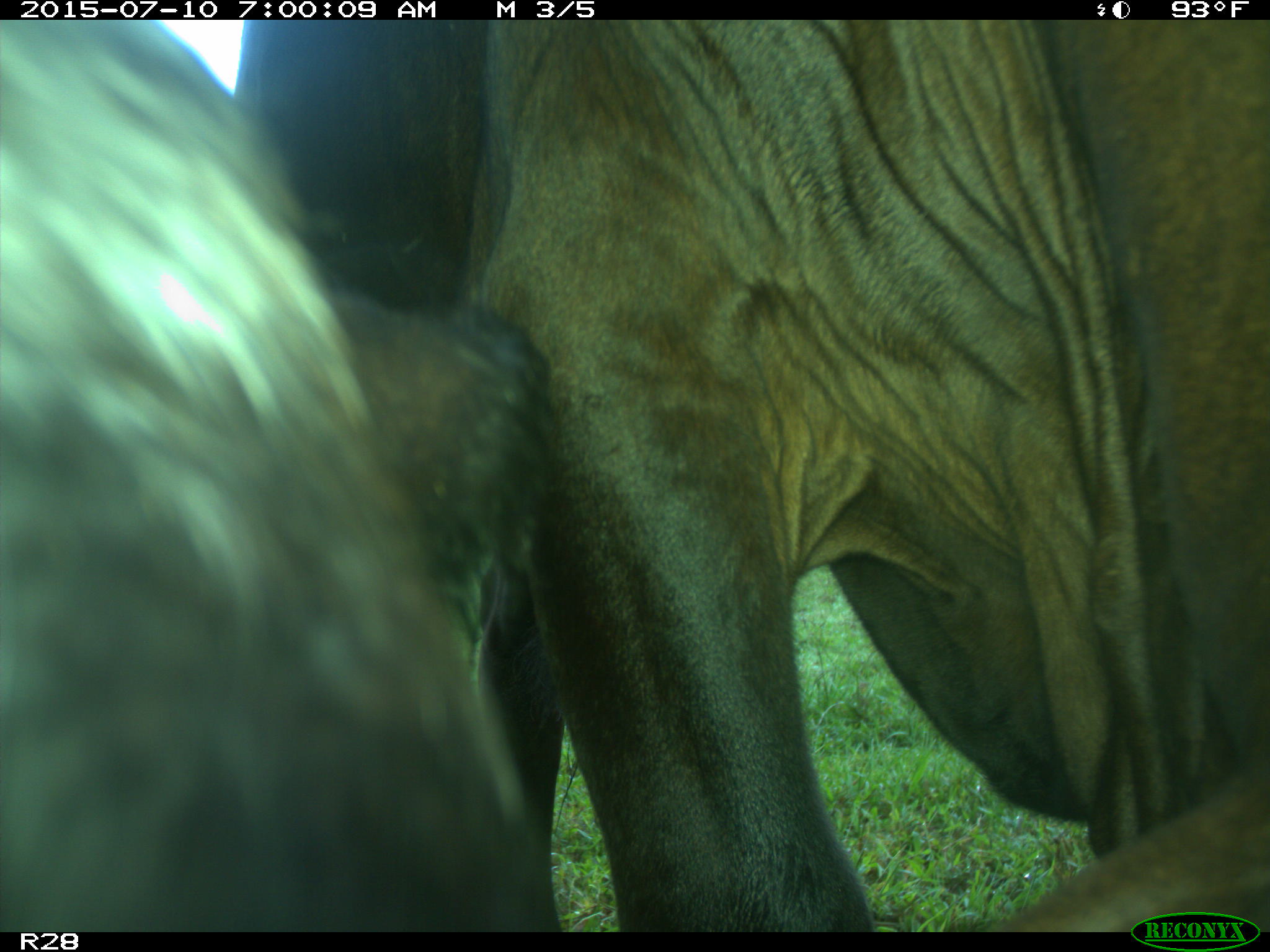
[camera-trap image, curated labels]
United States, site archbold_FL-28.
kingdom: Animalia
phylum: Chordata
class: Mammalia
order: Artiodactyla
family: Bovidae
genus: Bos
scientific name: Bos taurus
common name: domestic cow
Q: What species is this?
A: Bos taurus (domestic cow).